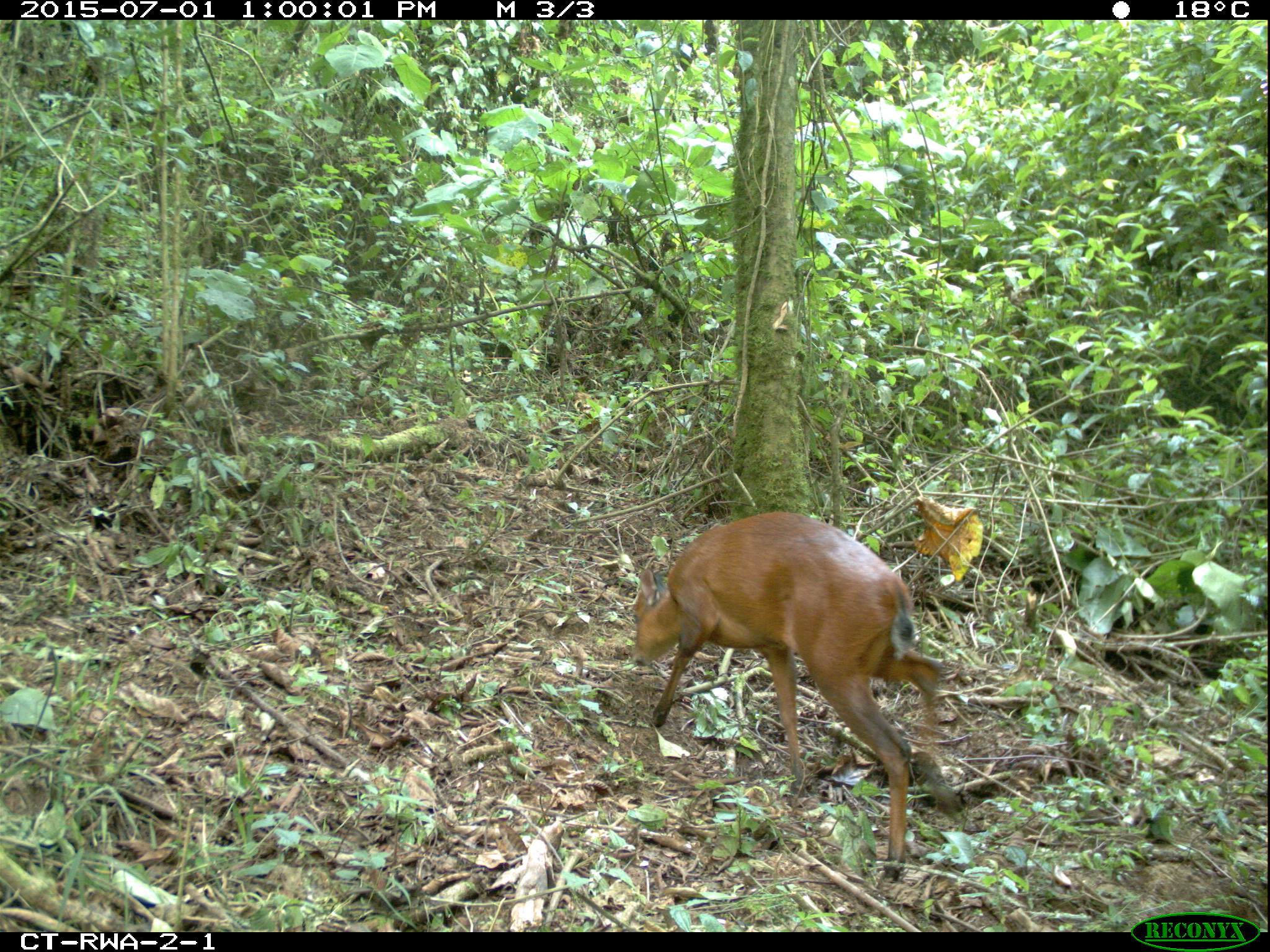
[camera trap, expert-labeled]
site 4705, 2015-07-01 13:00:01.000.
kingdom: Animalia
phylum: Chordata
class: Mammalia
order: Artiodactyla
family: Bovidae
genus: Cephalophus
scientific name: Cephalophus nigrifrons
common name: black-fronted duiker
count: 1